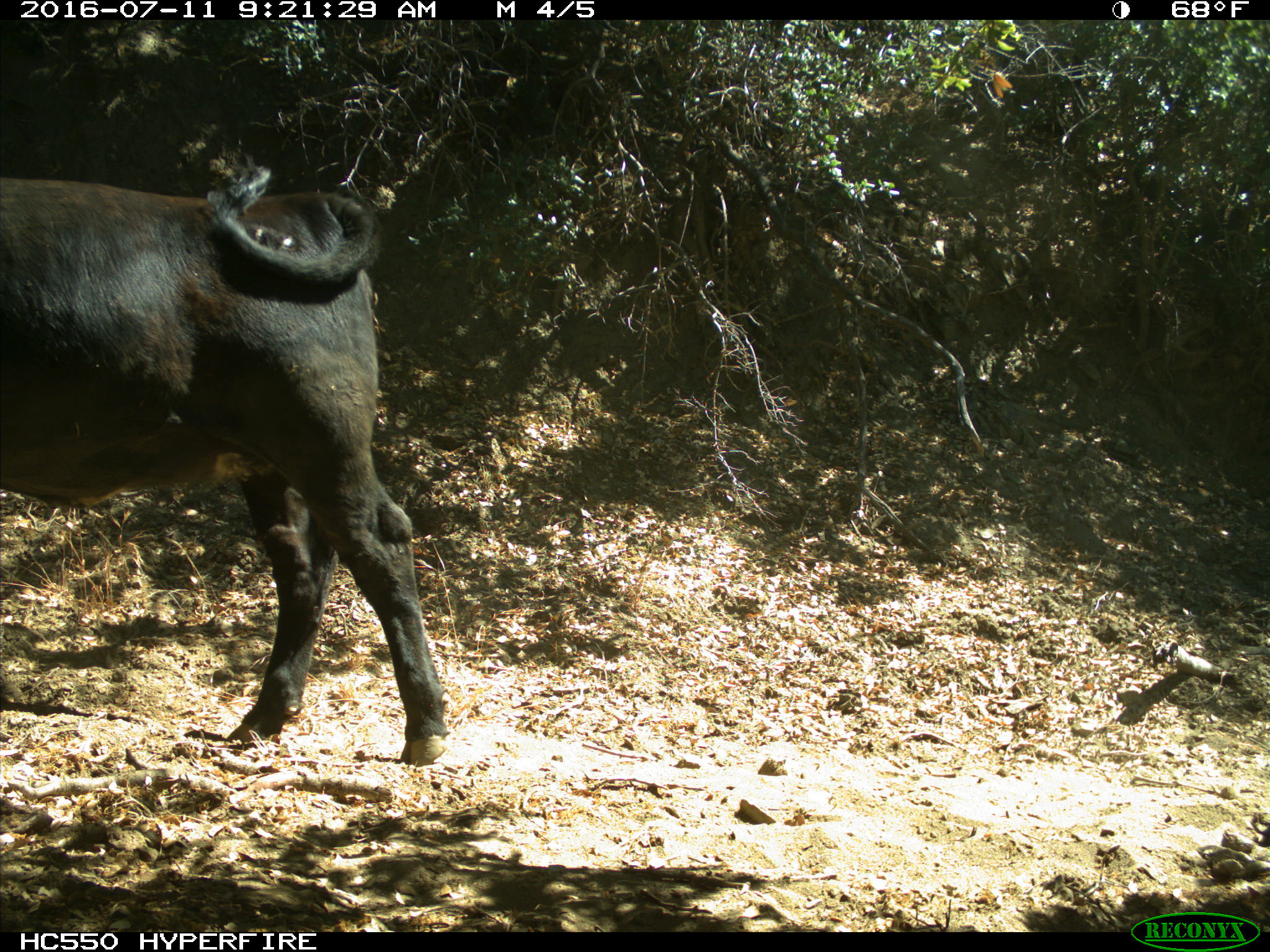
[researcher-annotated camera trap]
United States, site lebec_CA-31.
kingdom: Animalia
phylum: Chordata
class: Mammalia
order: Artiodactyla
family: Bovidae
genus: Bos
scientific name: Bos taurus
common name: domestic cow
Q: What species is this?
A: Bos taurus (domestic cow).